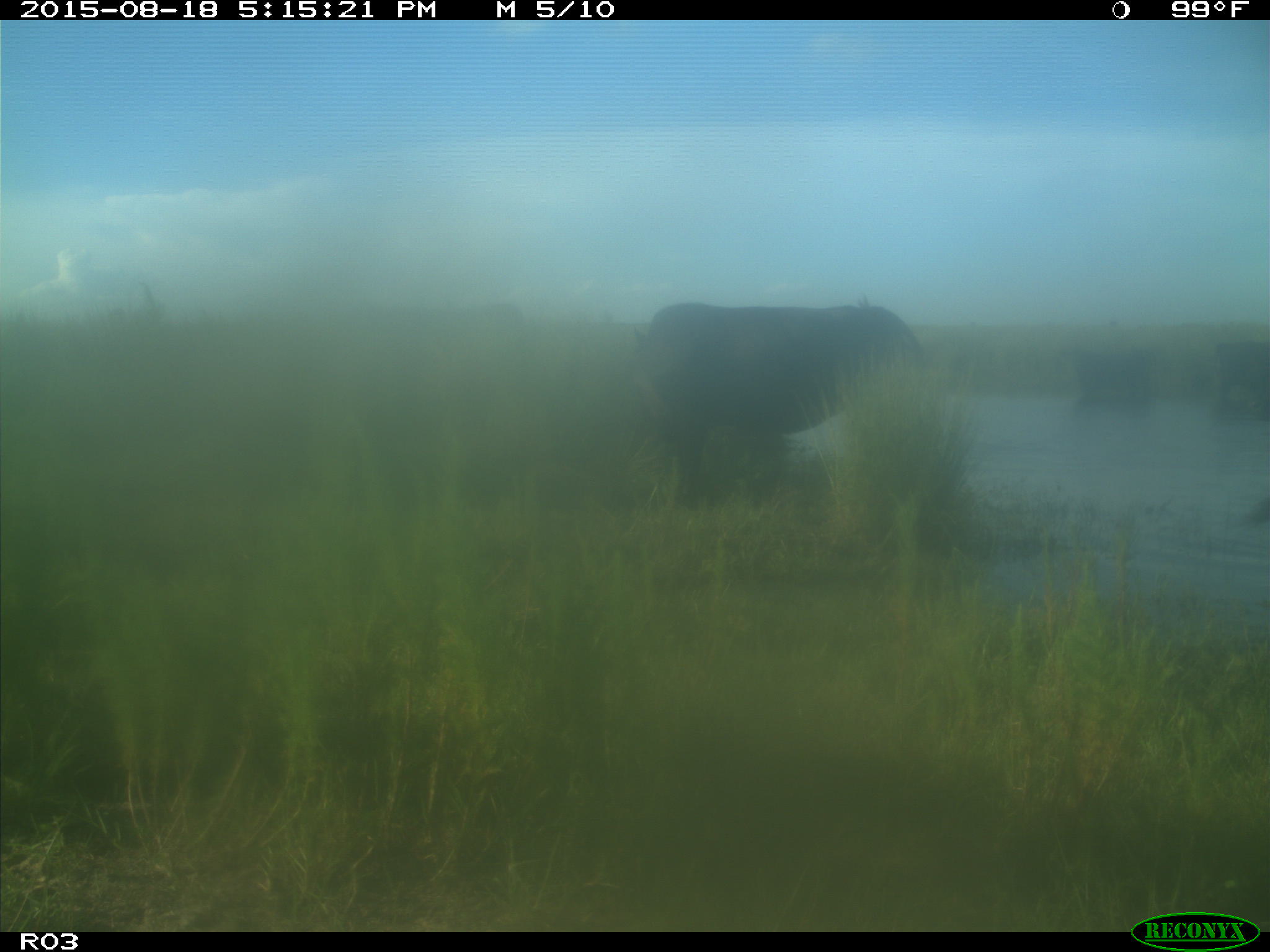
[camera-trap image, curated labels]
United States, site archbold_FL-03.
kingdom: Animalia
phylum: Chordata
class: Mammalia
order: Artiodactyla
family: Bovidae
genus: Bos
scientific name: Bos taurus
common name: domestic cow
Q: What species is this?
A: Bos taurus (domestic cow).